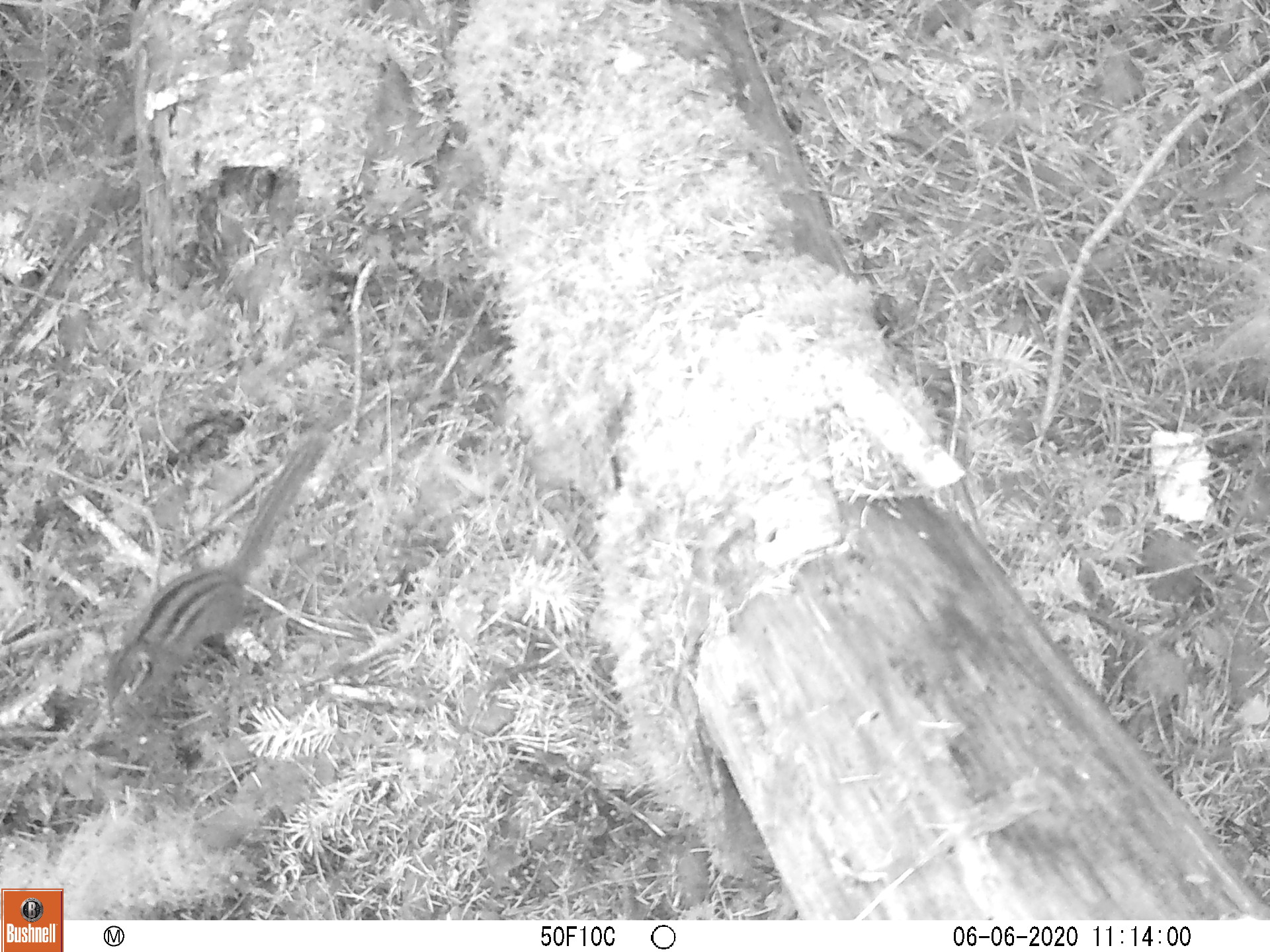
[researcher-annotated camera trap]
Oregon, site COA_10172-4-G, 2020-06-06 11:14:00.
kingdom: Animalia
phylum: Chordata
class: Mammalia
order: Rodentia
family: Sciuridae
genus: Neotamias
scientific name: Neotamias townsendii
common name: townsend's chipmunk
Townsend's chipmunk (Neotamias townsendii).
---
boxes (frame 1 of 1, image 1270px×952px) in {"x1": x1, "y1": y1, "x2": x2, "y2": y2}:
townsend's chipmunk: {"x1": 95, "y1": 428, "x2": 333, "y2": 721}